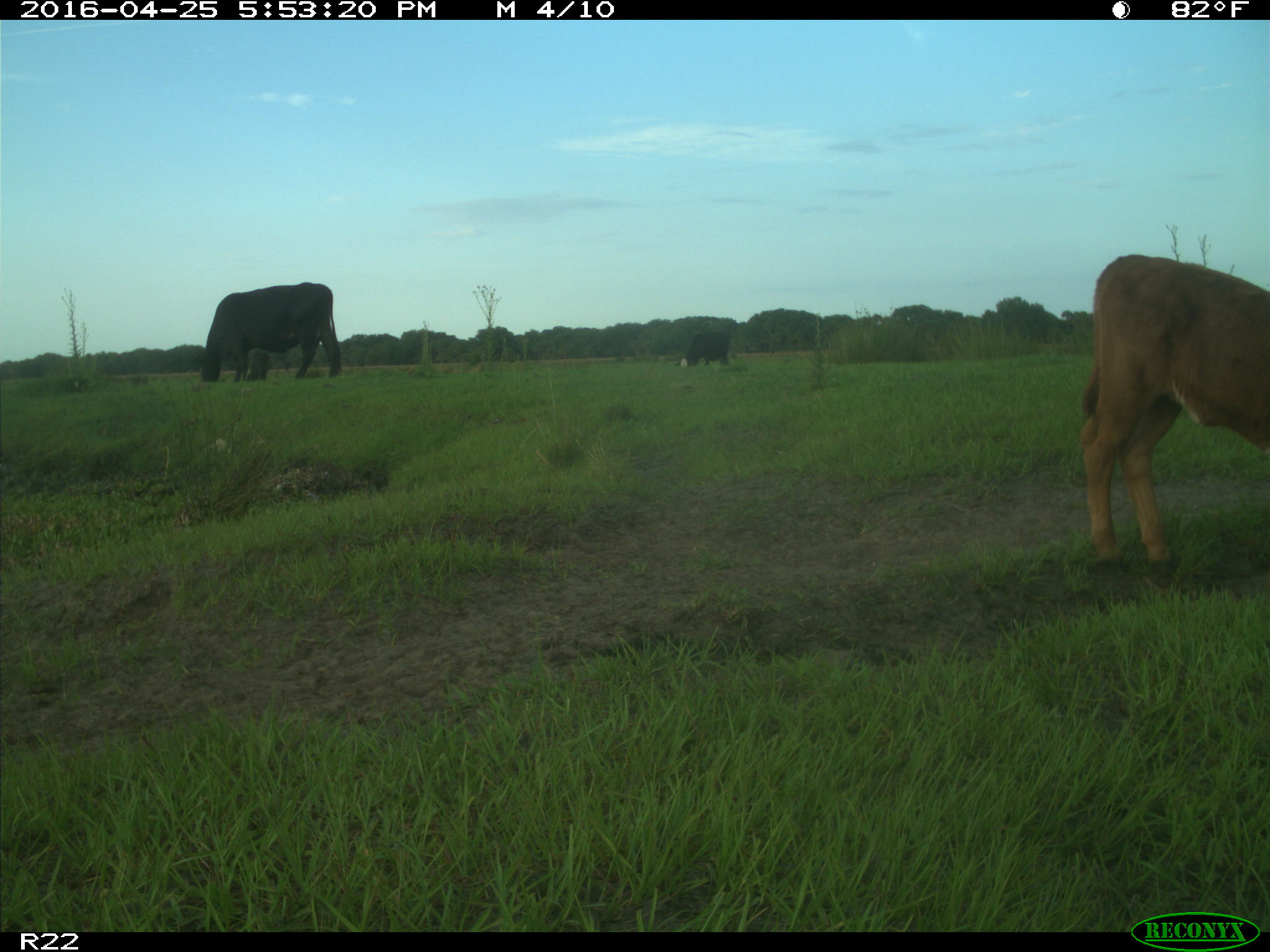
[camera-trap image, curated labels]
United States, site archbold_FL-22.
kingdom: Animalia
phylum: Chordata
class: Mammalia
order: Artiodactyla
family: Bovidae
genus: Bos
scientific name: Bos taurus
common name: domestic cow